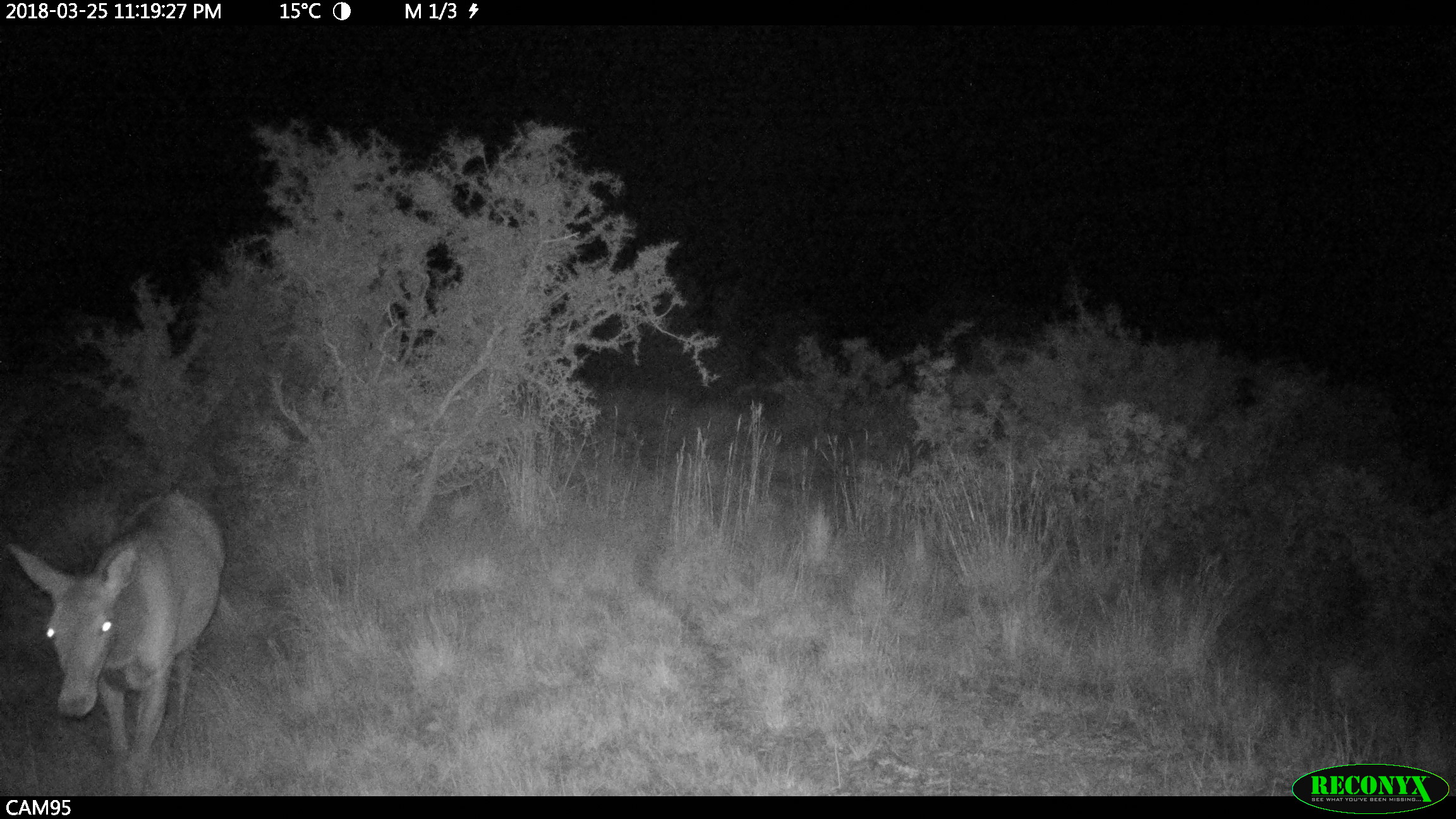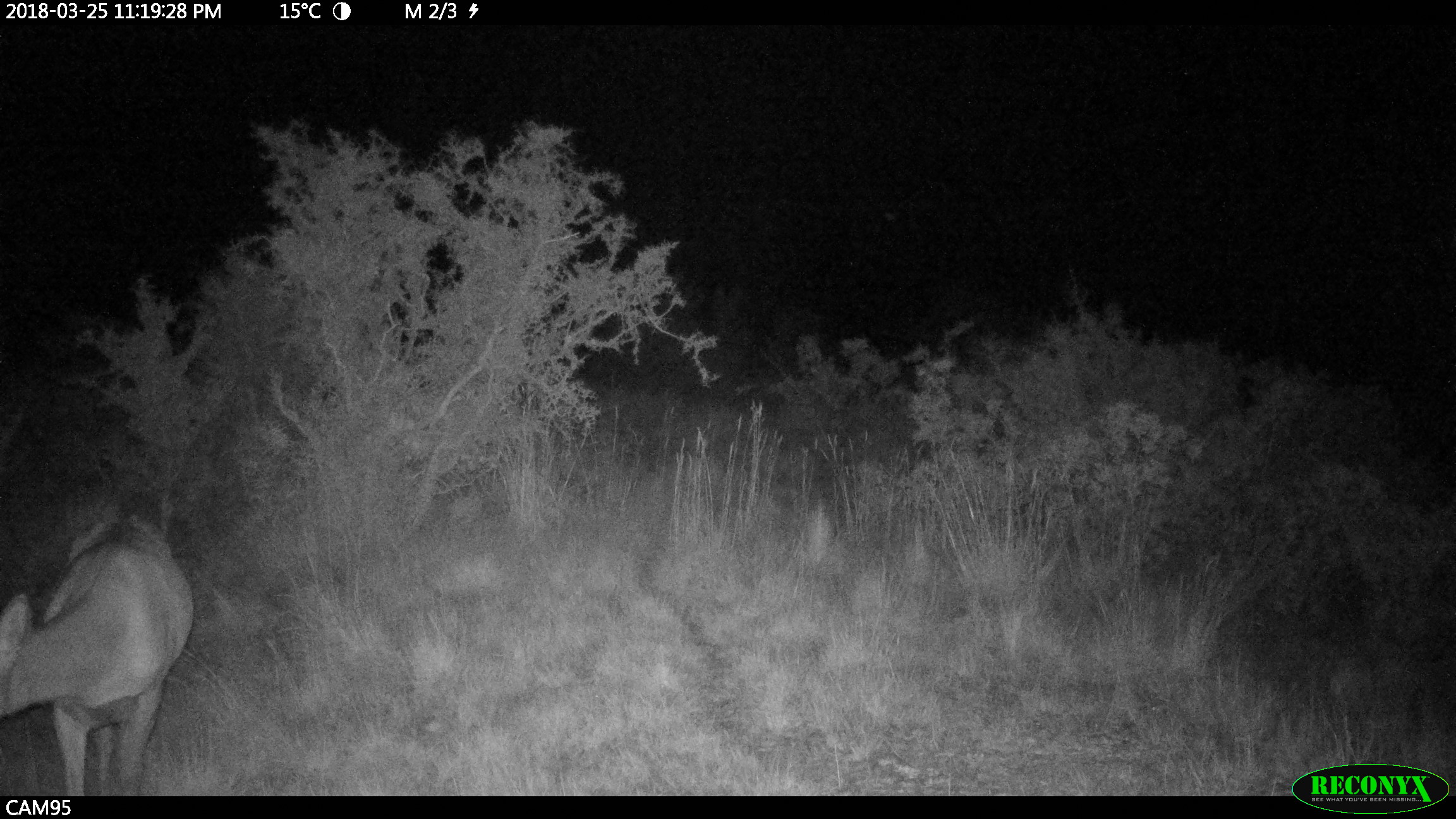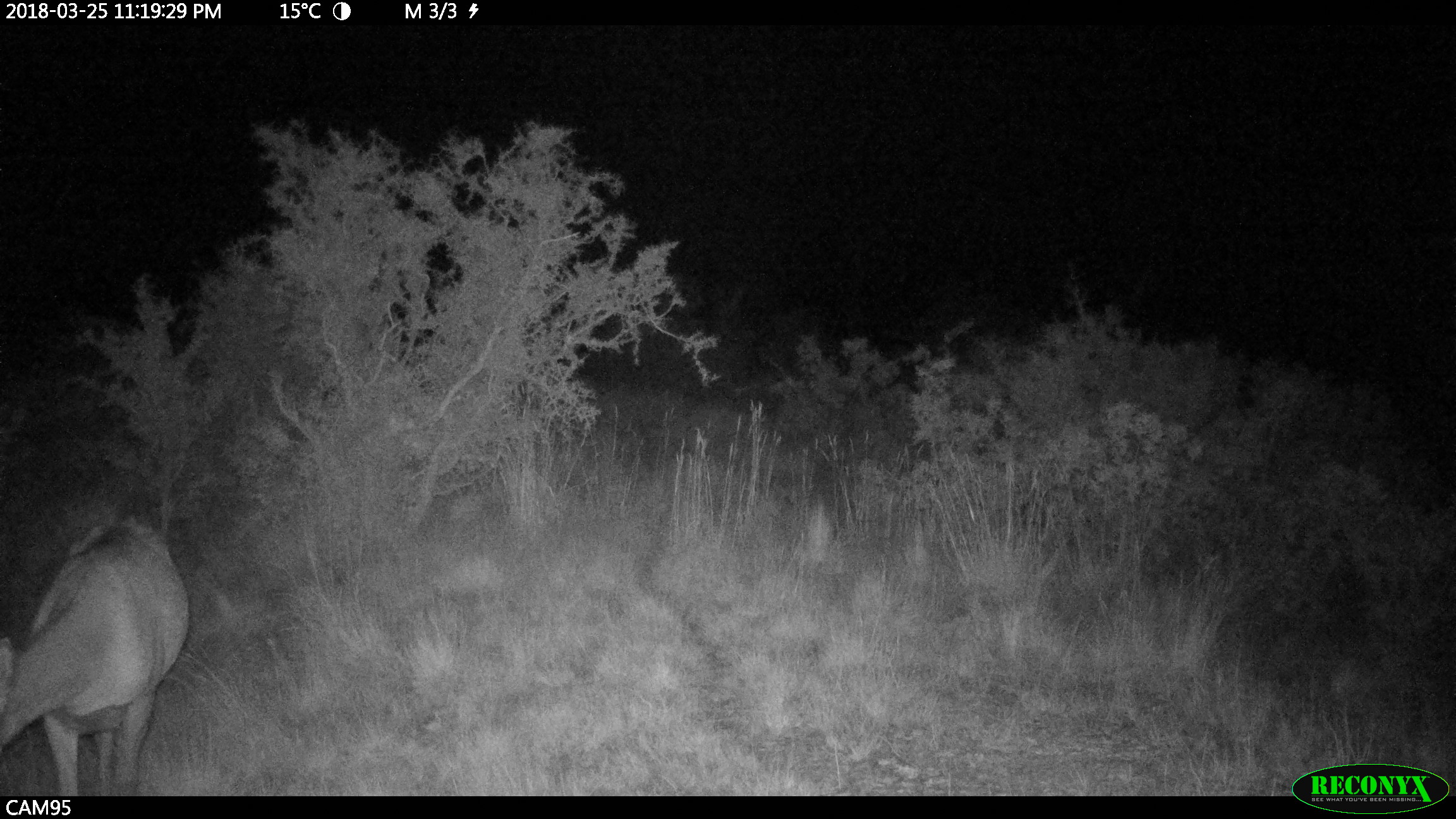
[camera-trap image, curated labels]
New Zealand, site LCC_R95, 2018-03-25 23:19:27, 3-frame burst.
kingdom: Animalia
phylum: Chordata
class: Mammalia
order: Artiodactyla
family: Cervidae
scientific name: Cervidae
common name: deer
Deer (Cervidae).